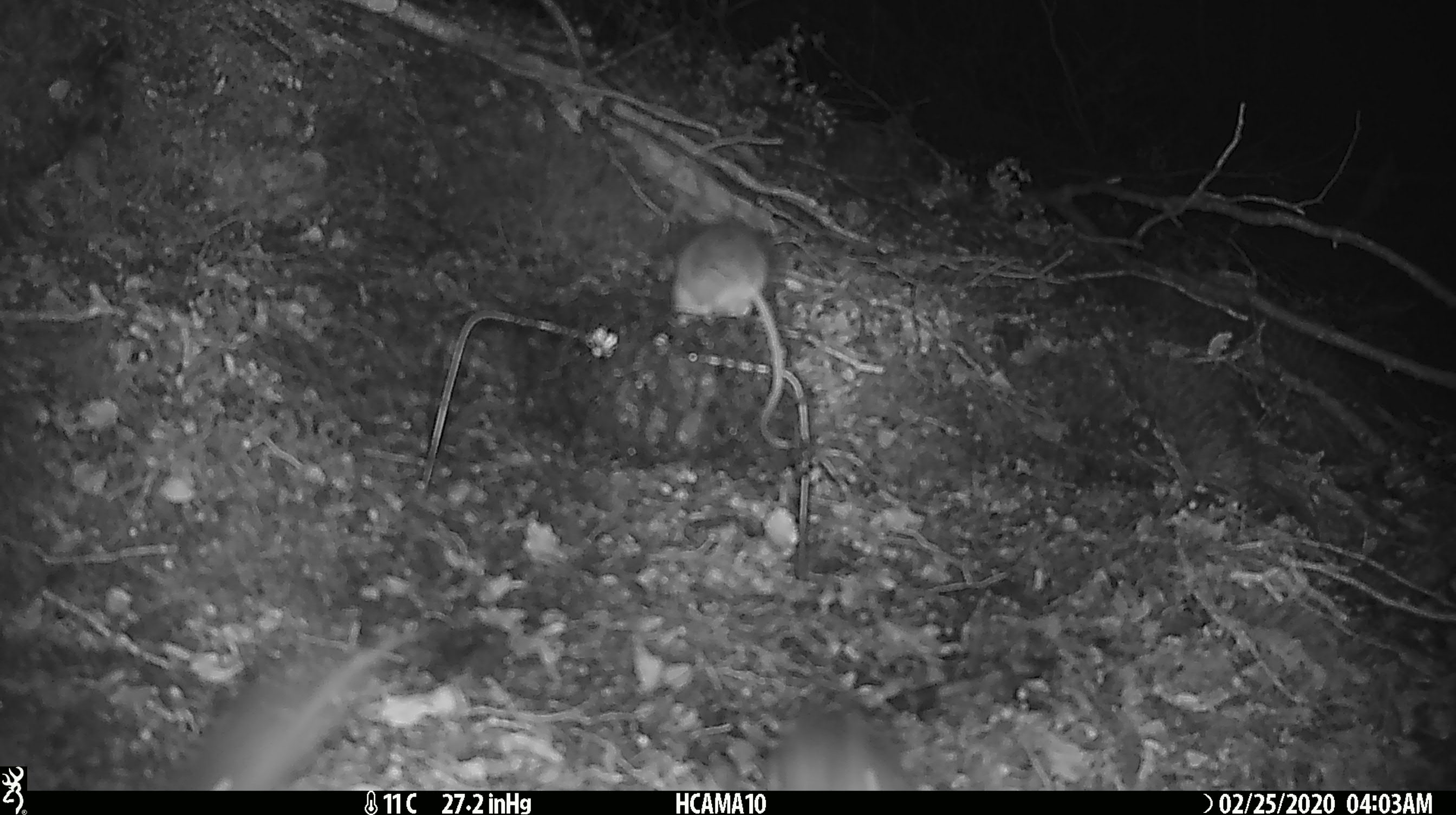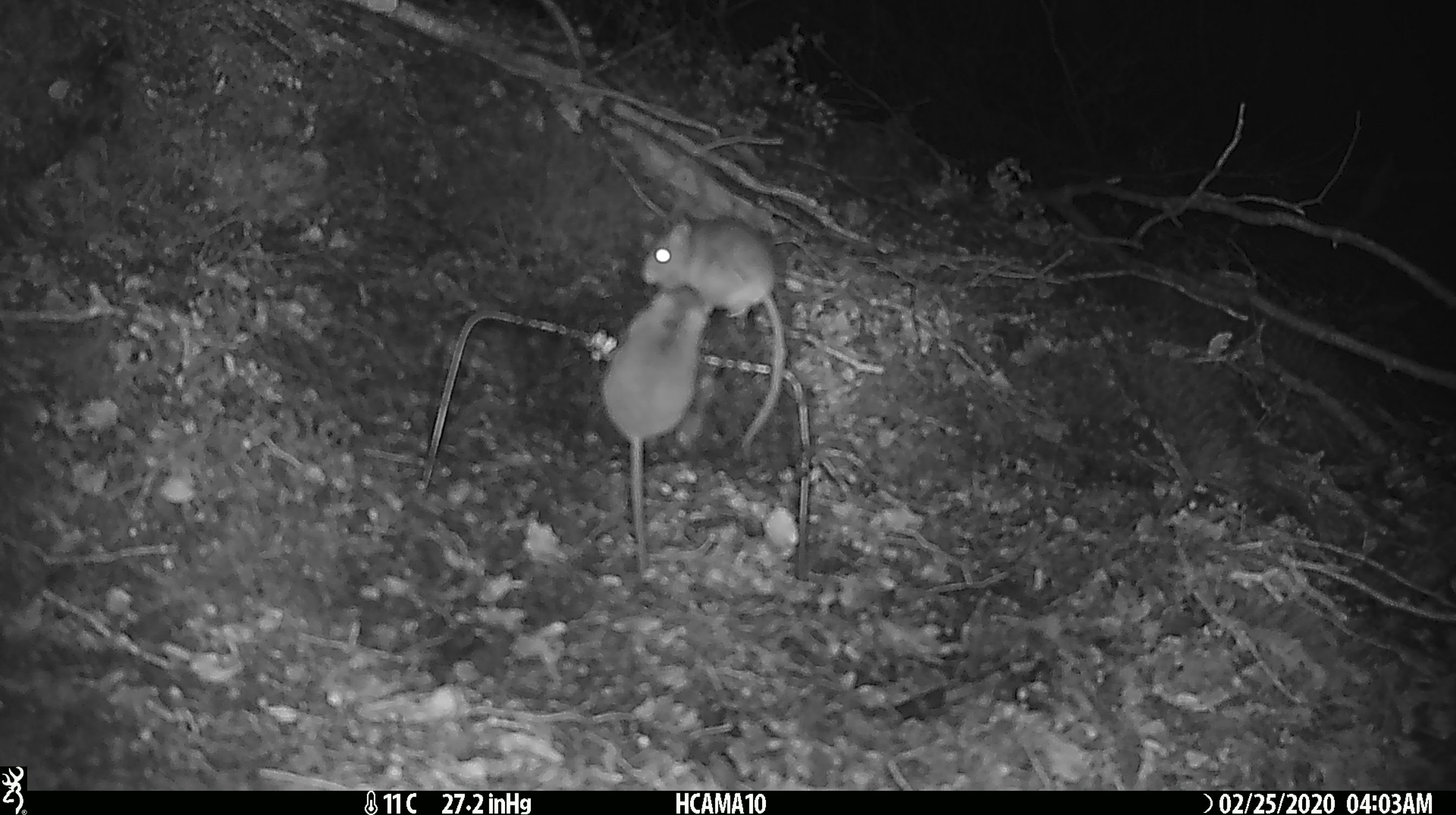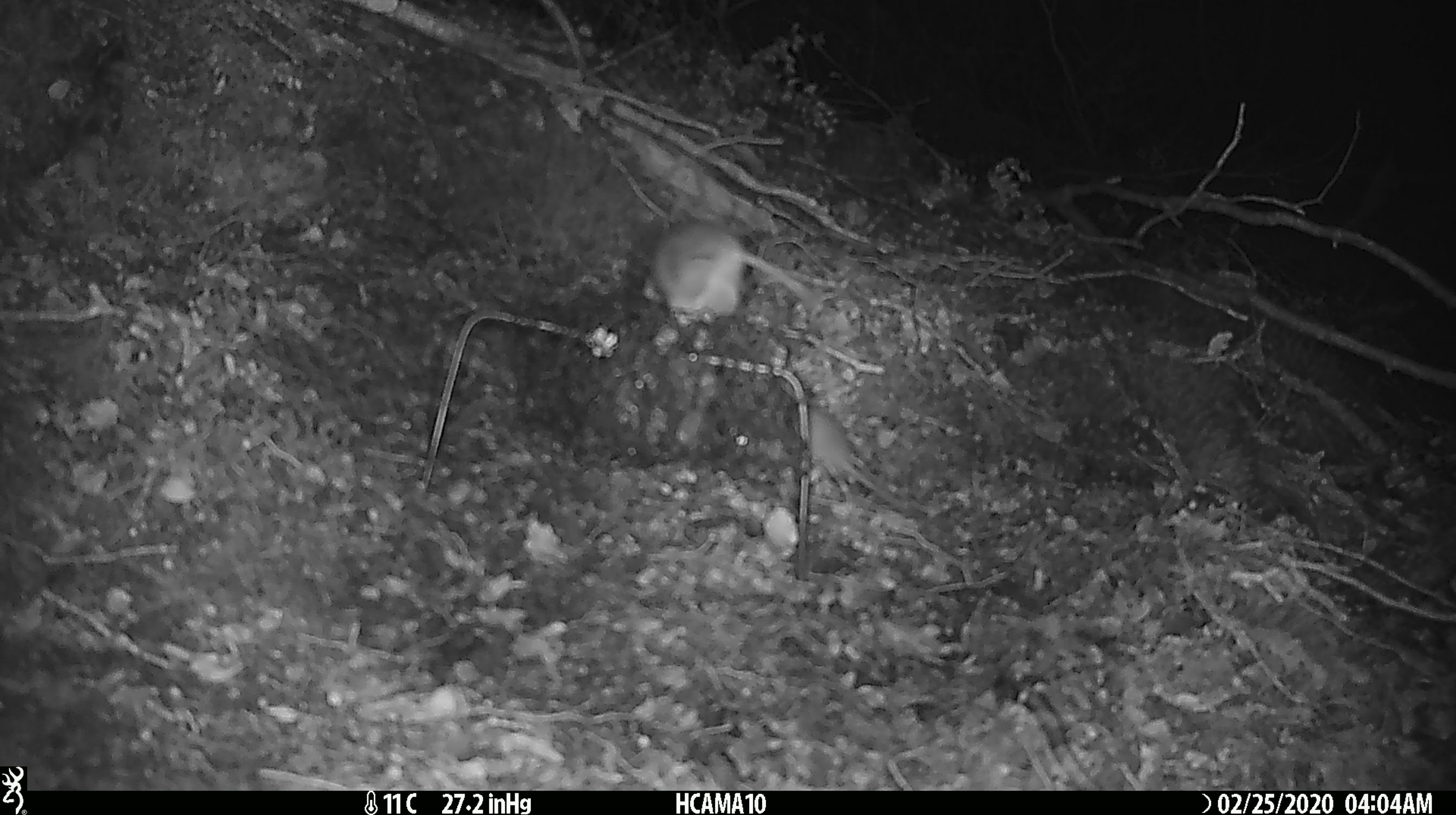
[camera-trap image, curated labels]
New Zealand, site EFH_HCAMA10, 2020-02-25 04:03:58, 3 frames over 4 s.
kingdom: Animalia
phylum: Chordata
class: Mammalia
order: Rodentia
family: Muridae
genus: Mus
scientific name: Mus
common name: mouse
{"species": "mouse (Mus)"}